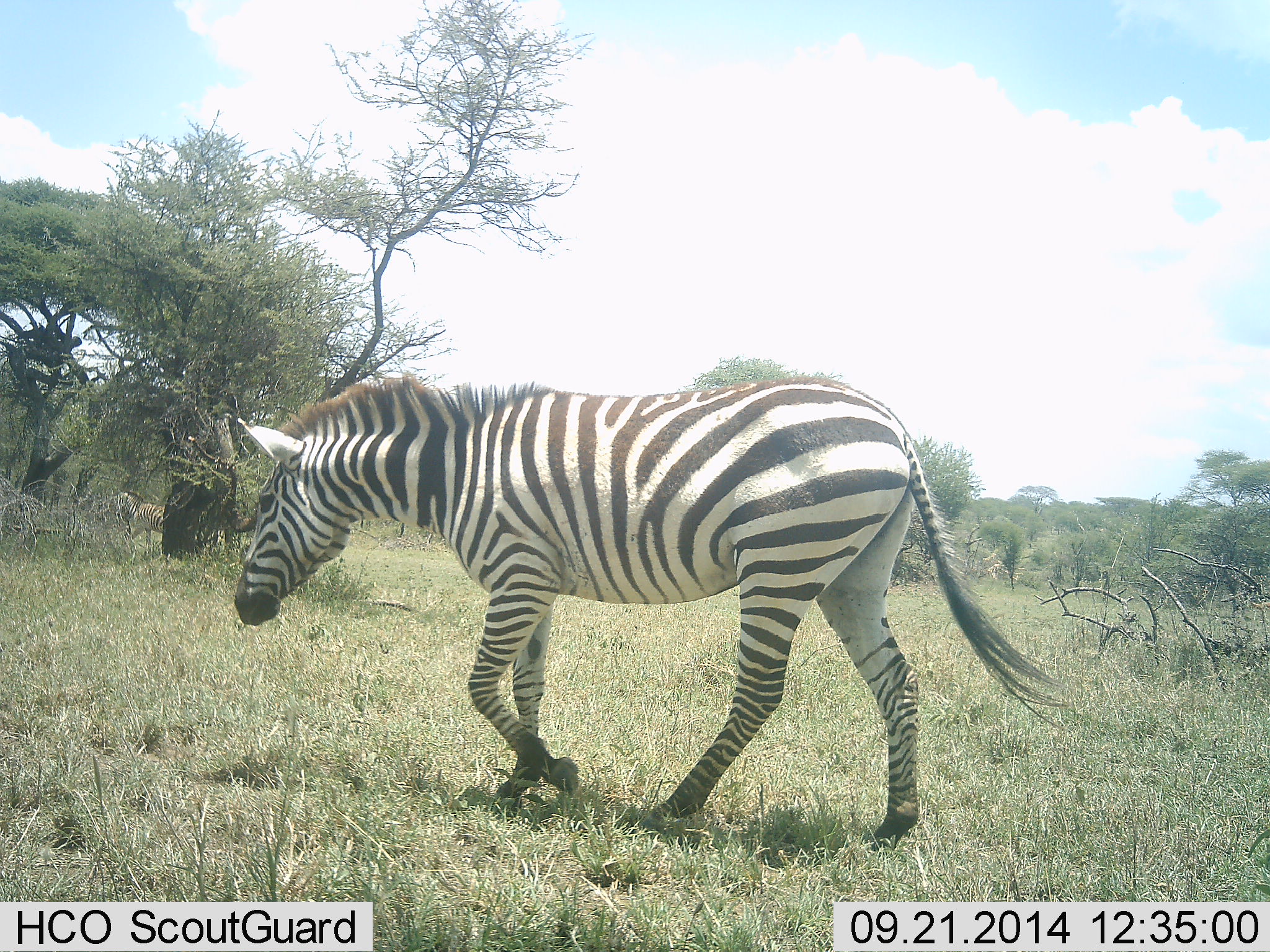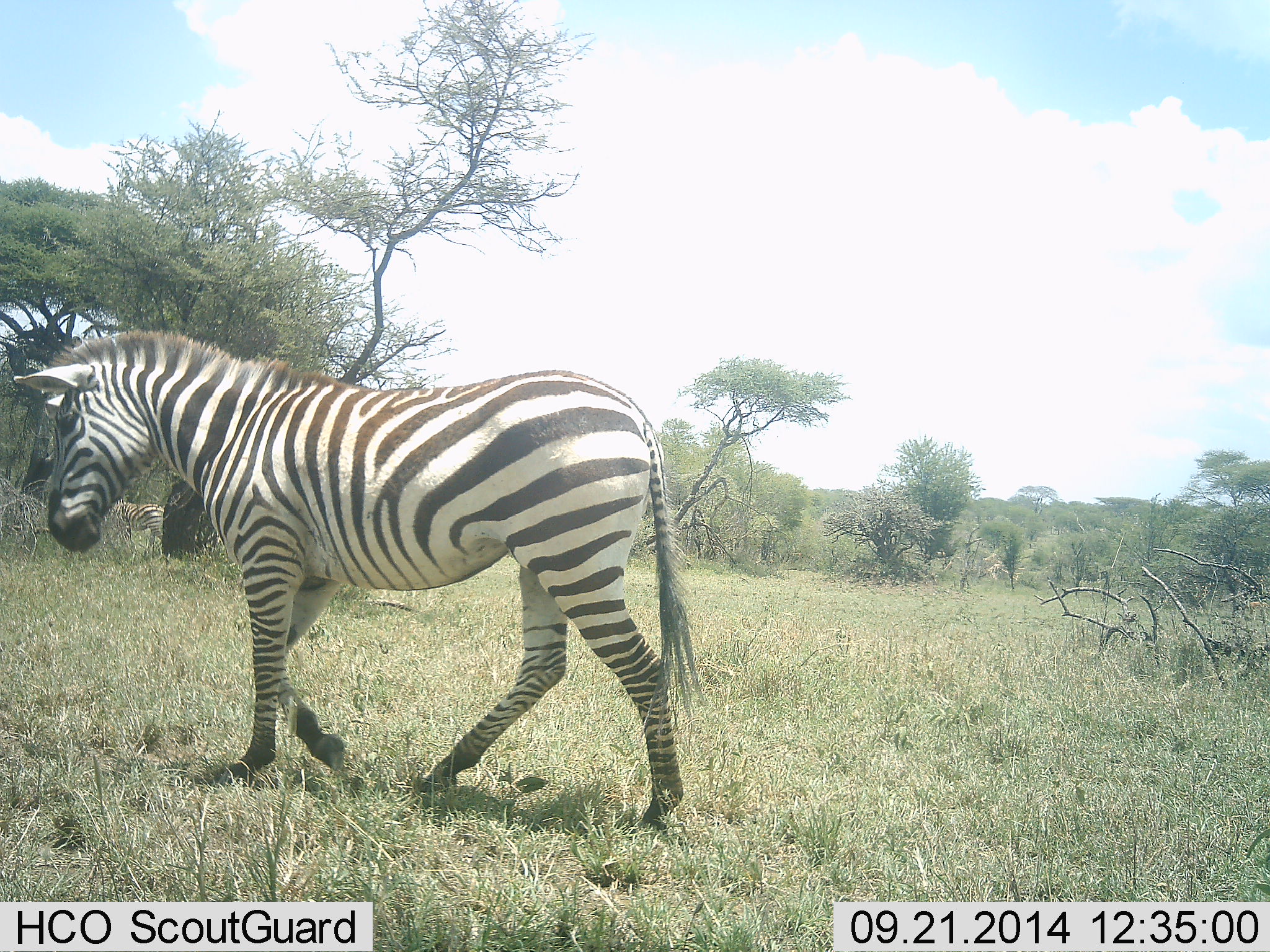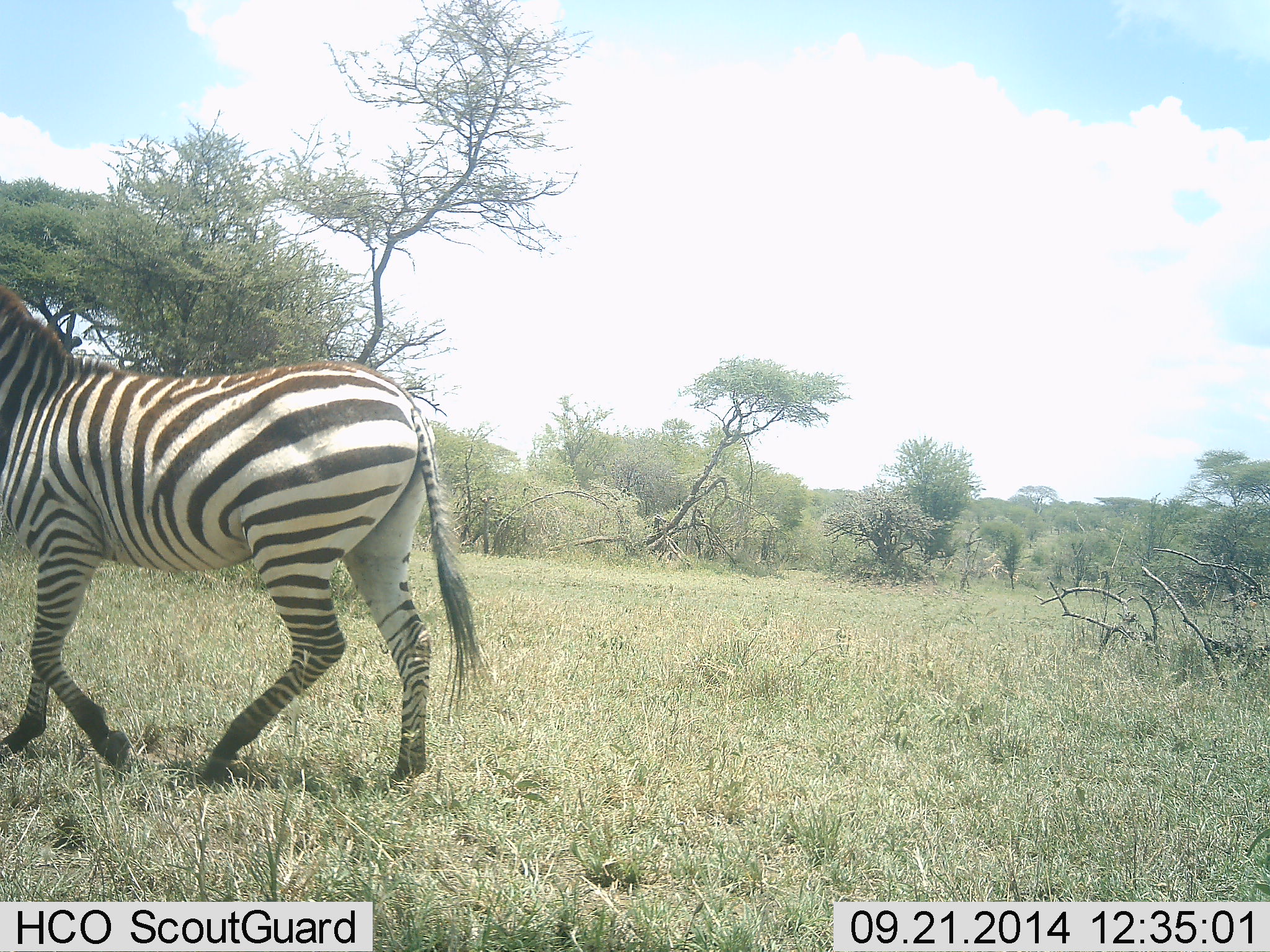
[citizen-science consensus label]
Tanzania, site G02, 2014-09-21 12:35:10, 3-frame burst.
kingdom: Animalia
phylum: Chordata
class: Mammalia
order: Perissodactyla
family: Equidae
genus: Equus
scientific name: Equus quagga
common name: plains zebra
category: zebra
Zebra (plains zebra) (Equus quagga), count 1. Behavior (volunteer vote fractions): standing 10%, resting 0%, moving 100%, interacting 0%. Young present (vote fraction): 0%. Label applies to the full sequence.